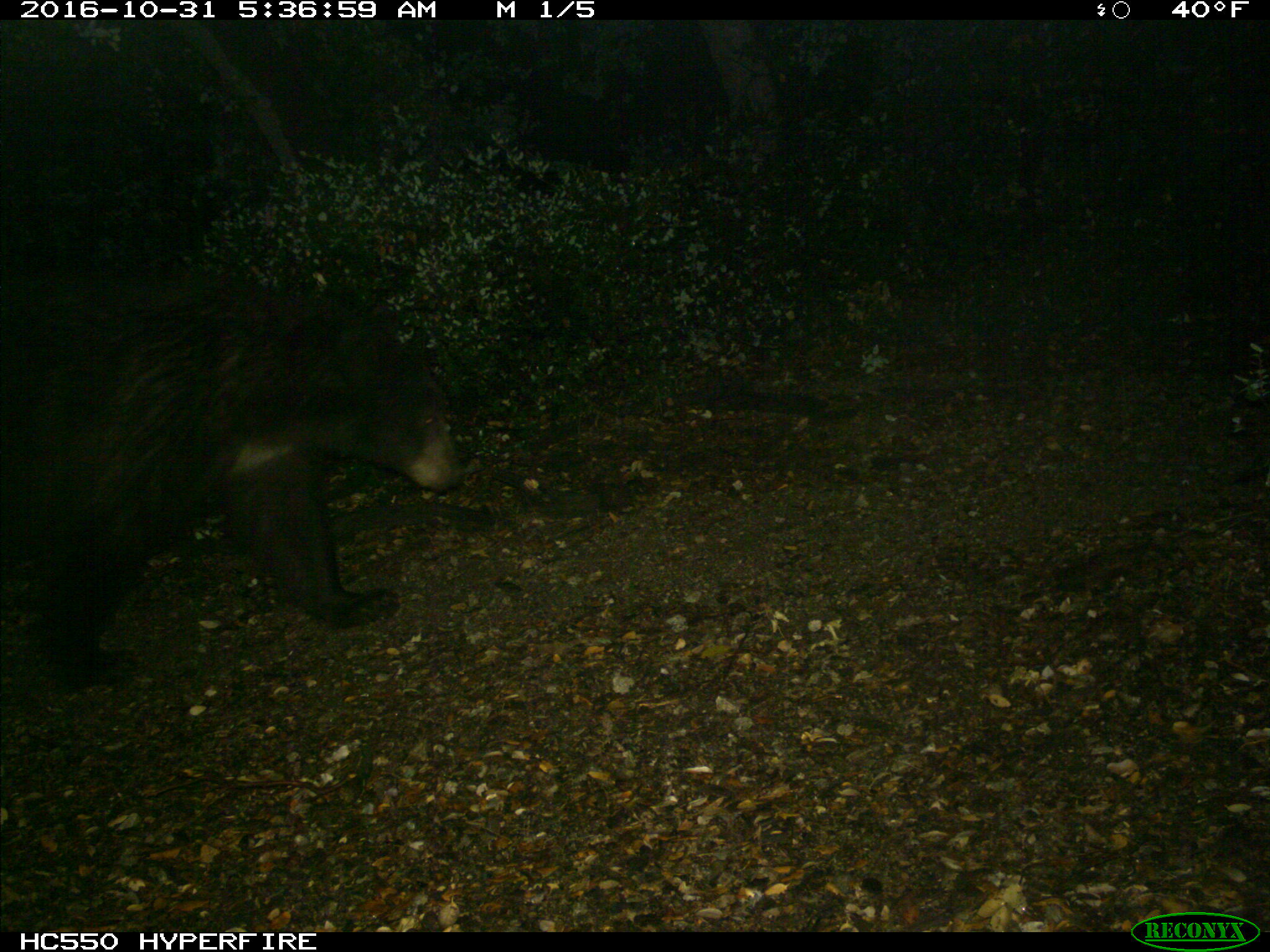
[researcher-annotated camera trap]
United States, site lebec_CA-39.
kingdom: Animalia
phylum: Chordata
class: Mammalia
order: Carnivora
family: Ursidae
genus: Ursus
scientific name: Ursus americanus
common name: american black bear